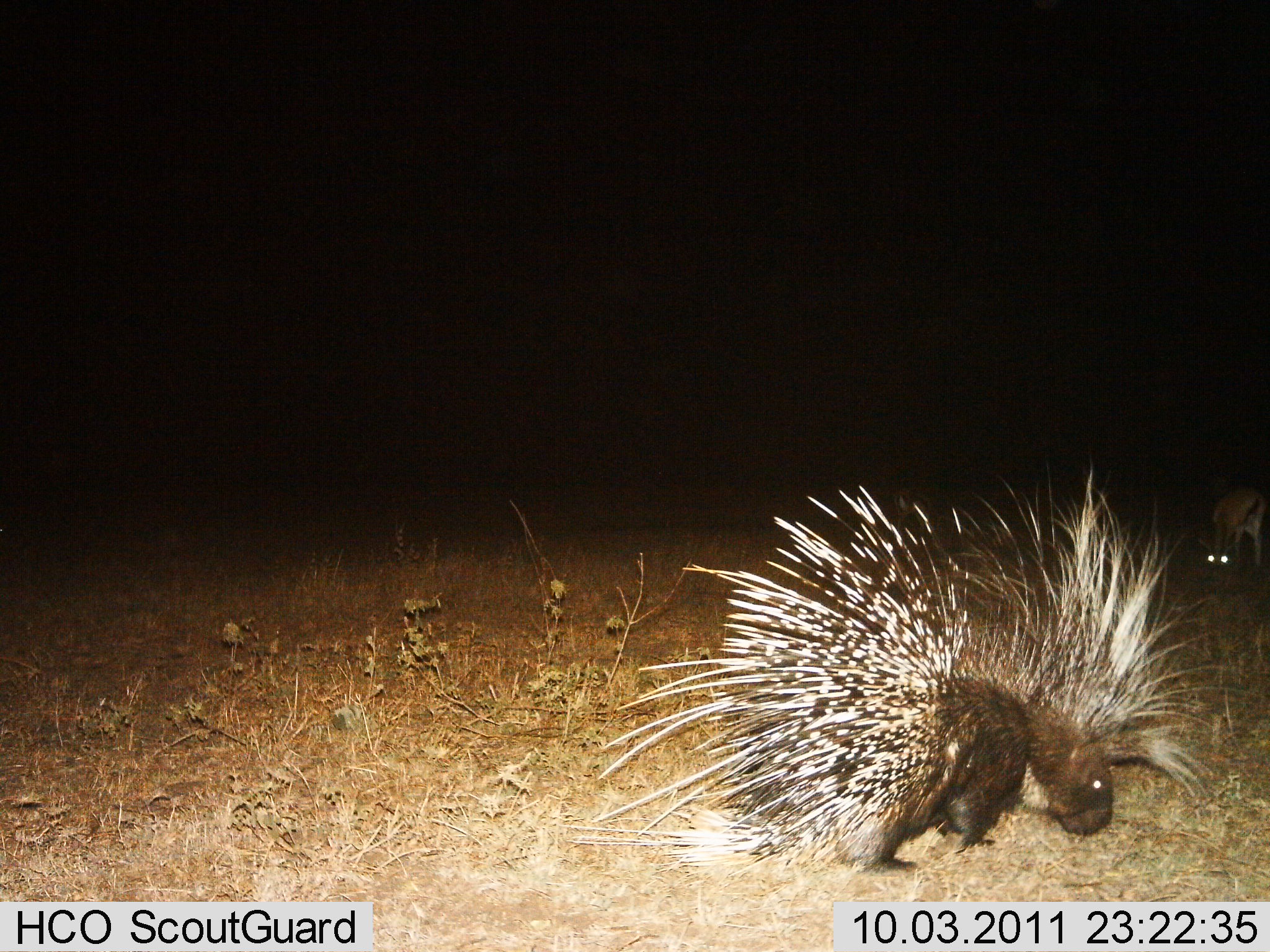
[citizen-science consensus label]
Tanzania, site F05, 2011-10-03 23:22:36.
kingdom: Animalia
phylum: Chordata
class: Mammalia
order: Artiodactyla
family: Bovidae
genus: Eudorcas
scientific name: Eudorcas thomsonii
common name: thomson's gazelle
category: gazellethomsons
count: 1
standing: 36%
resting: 0%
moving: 0%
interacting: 0%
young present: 0%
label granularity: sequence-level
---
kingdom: Animalia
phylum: Chordata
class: Mammalia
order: Rodentia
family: Hystricidae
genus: Hystrix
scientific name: Hystrix cristata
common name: crested porcupine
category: porcupine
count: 1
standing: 68%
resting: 0%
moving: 16%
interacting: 0%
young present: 0%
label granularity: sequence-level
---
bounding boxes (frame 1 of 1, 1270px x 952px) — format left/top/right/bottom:
animal: 570/462/1261/878; 1197/484/1266/583